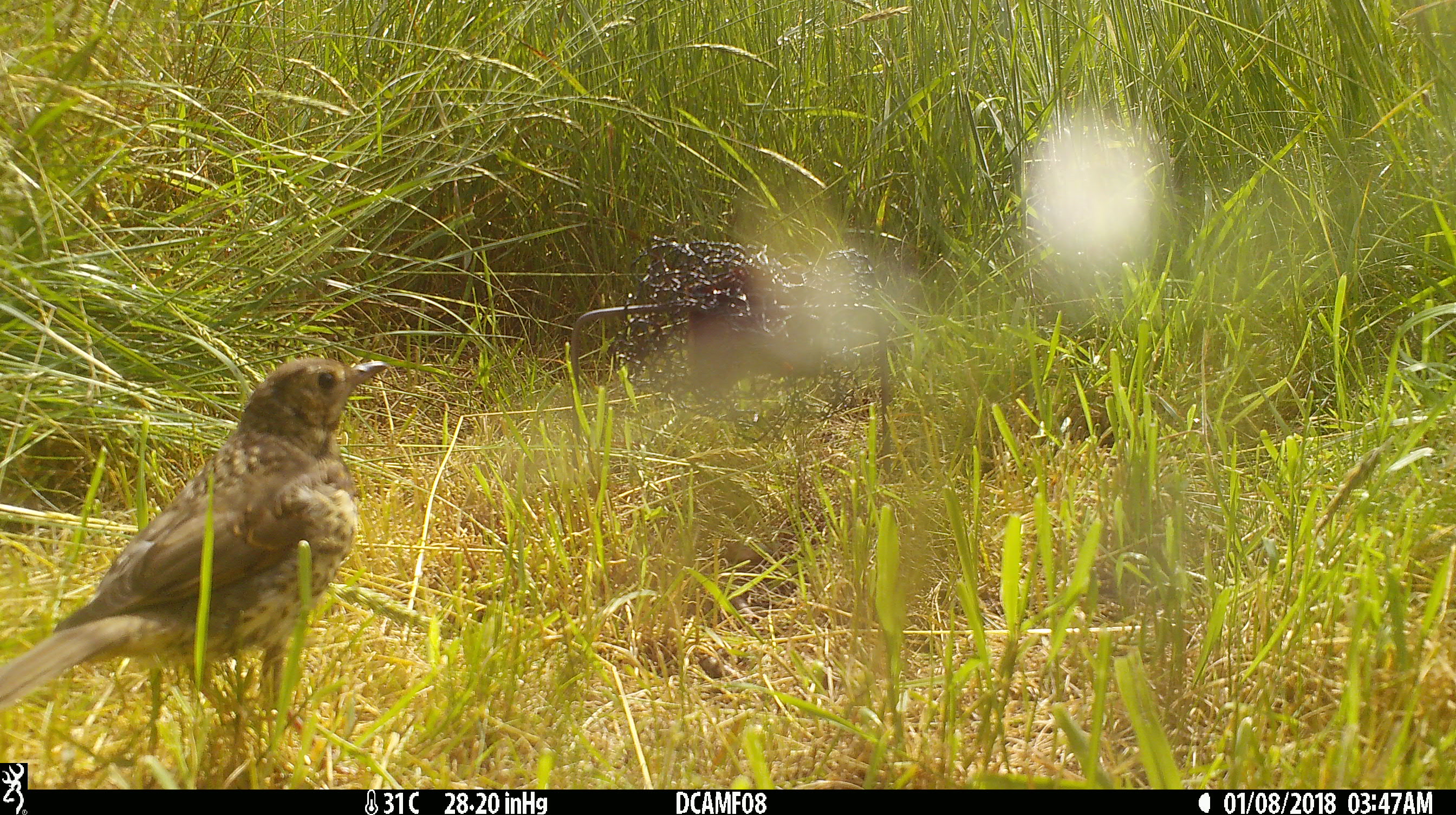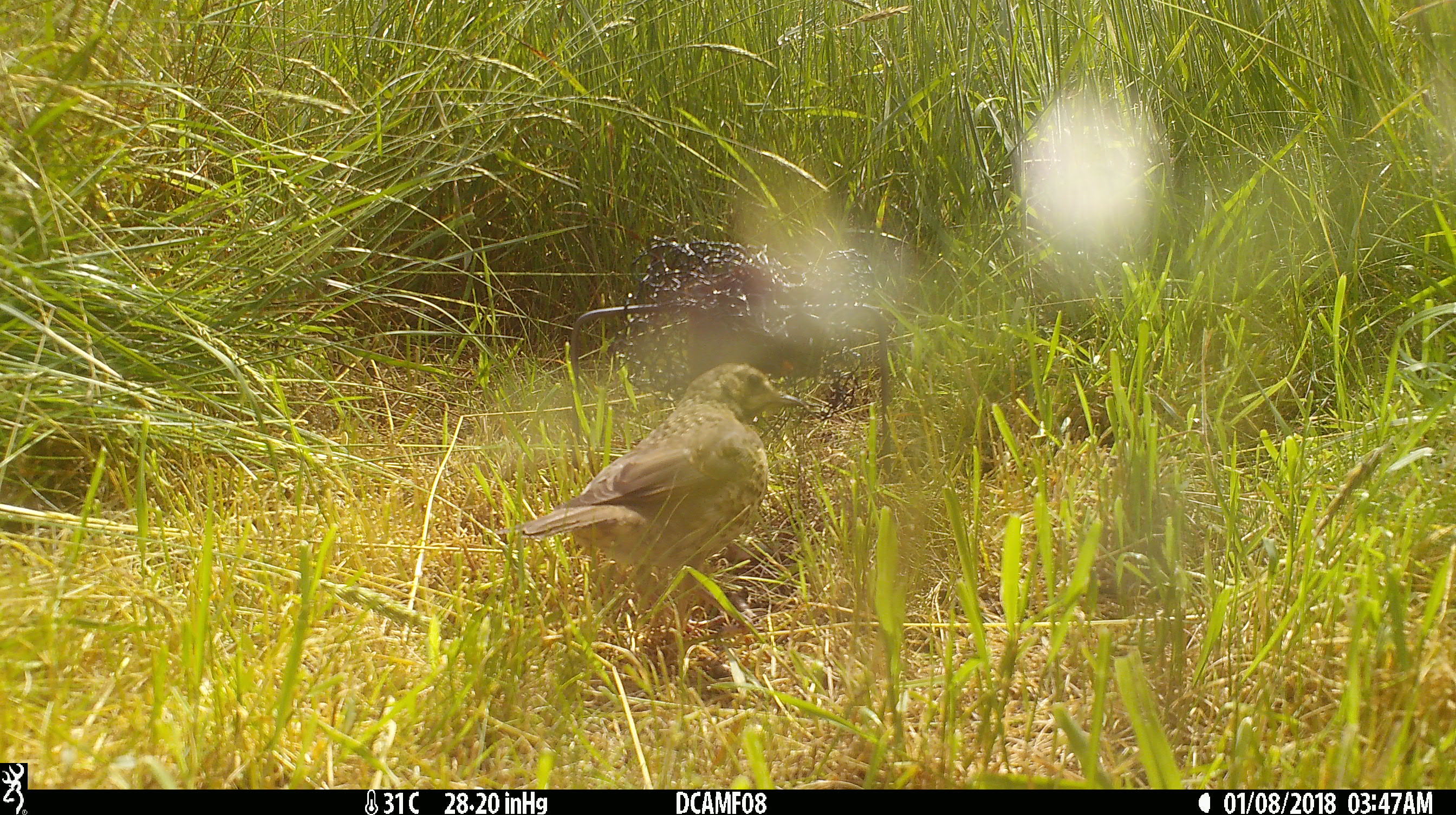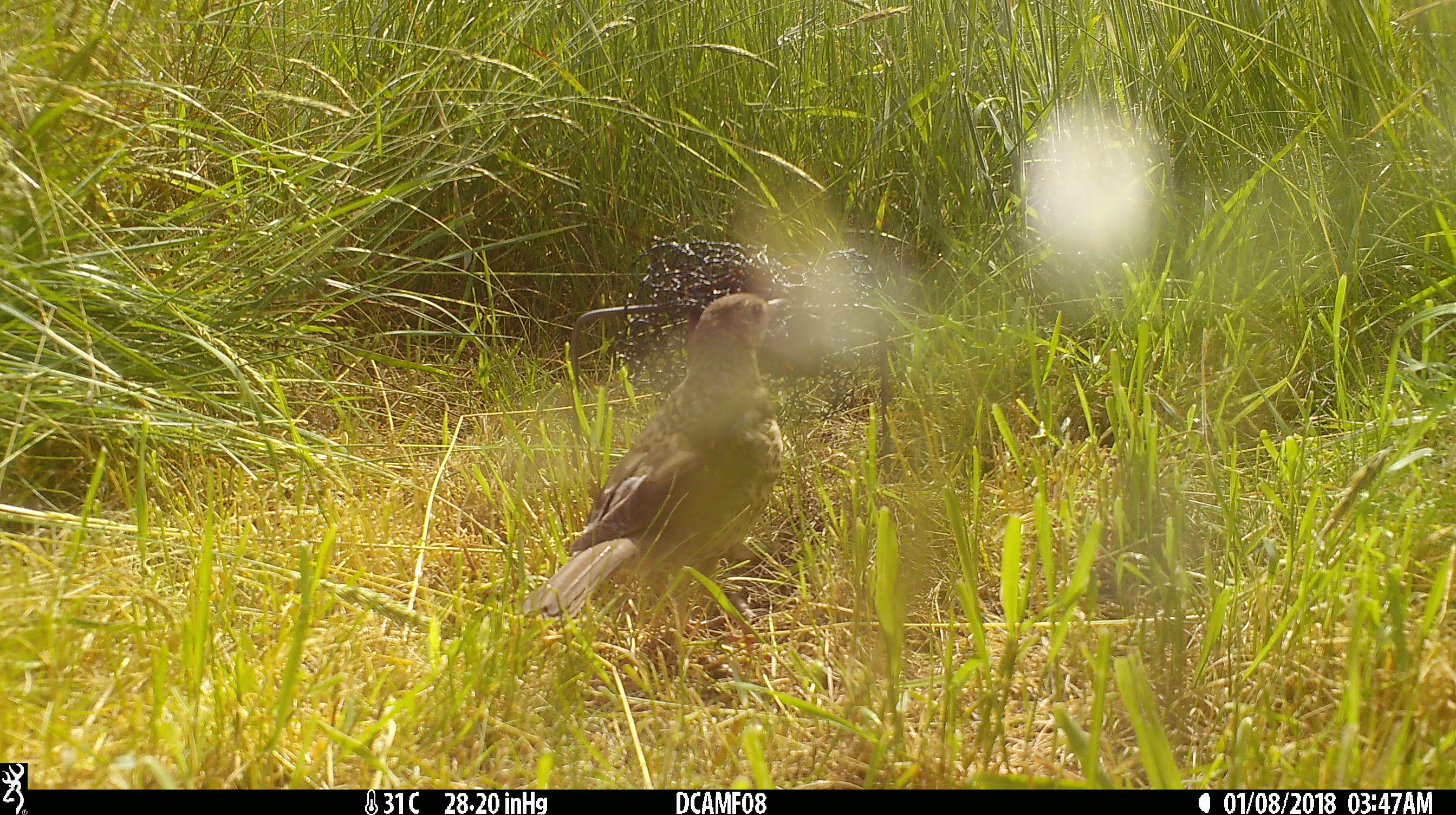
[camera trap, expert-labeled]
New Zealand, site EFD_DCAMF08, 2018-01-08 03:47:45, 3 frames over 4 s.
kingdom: Animalia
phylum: Chordata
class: Aves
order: Passeriformes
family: Turdidae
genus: Turdus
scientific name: Turdus philomelos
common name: song thrush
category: thrush